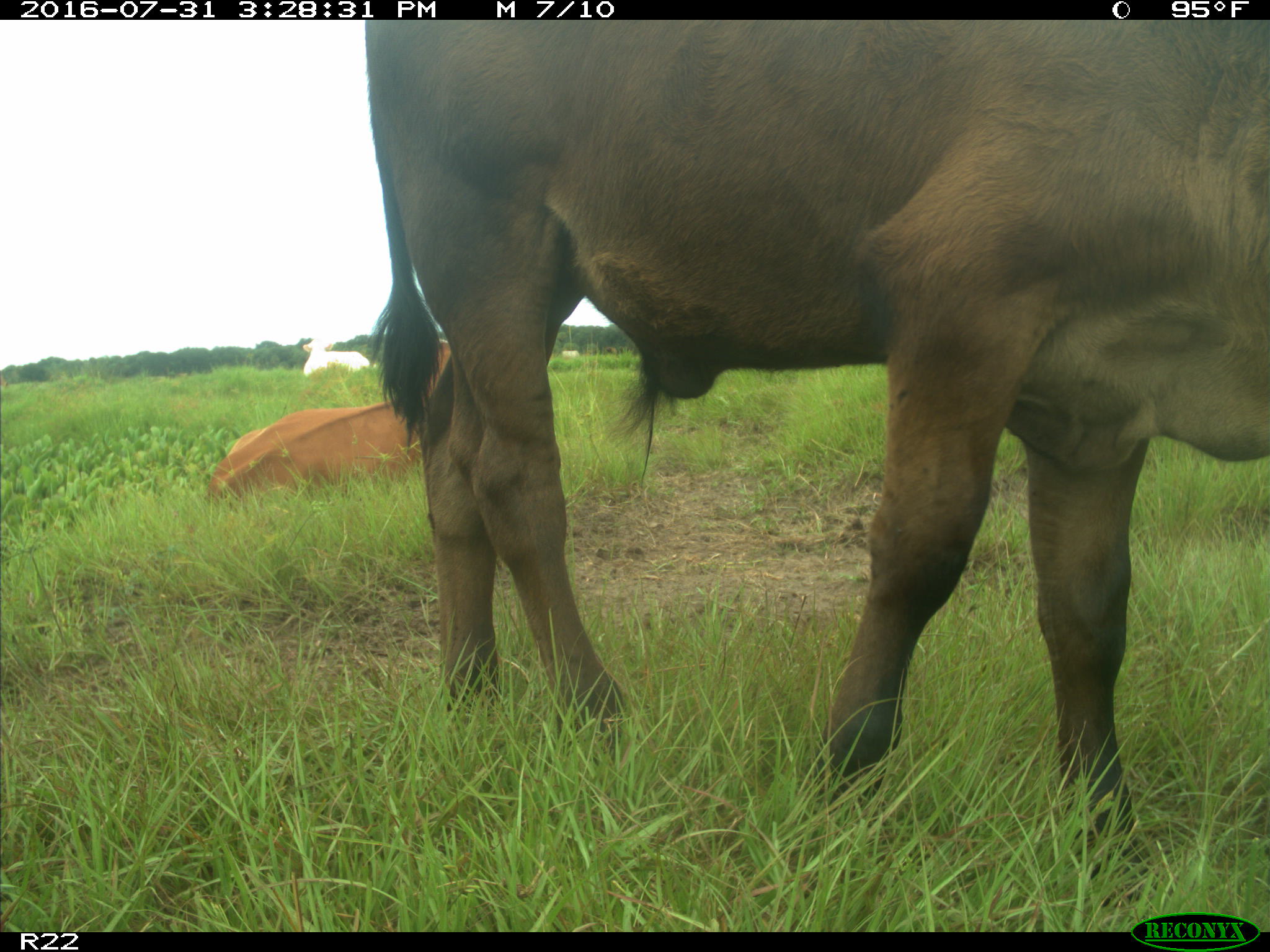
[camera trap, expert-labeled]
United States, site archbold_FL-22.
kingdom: Animalia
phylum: Chordata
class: Mammalia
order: Artiodactyla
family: Bovidae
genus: Bos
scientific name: Bos taurus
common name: domestic cow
Bos taurus (domestic cow).